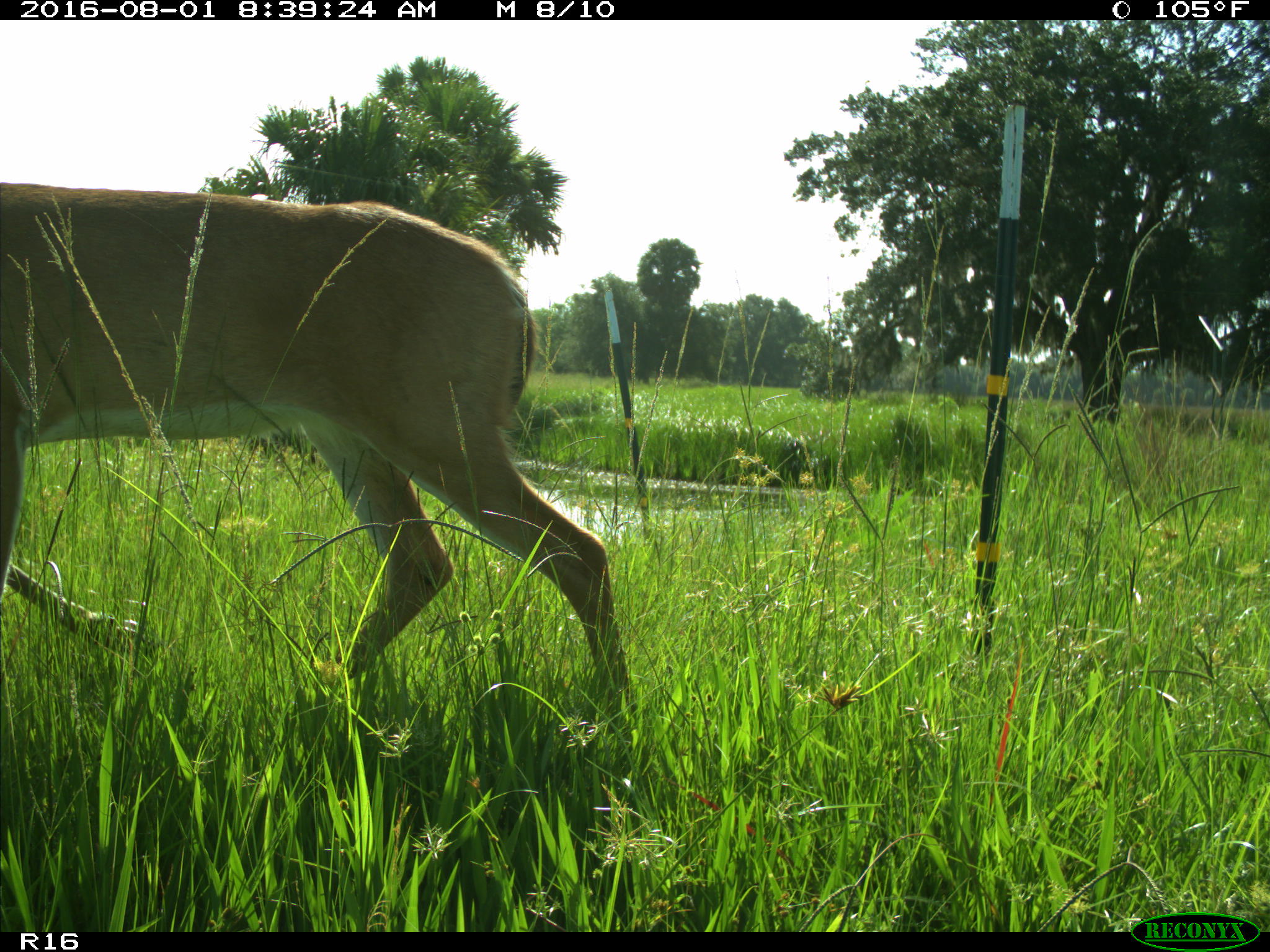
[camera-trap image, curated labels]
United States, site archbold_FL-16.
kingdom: Animalia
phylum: Chordata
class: Mammalia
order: Artiodactyla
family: Cervidae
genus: Odocoileus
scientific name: Odocoileus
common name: deer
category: unidentified deer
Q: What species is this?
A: Unidentified deer (deer) (Odocoileus).